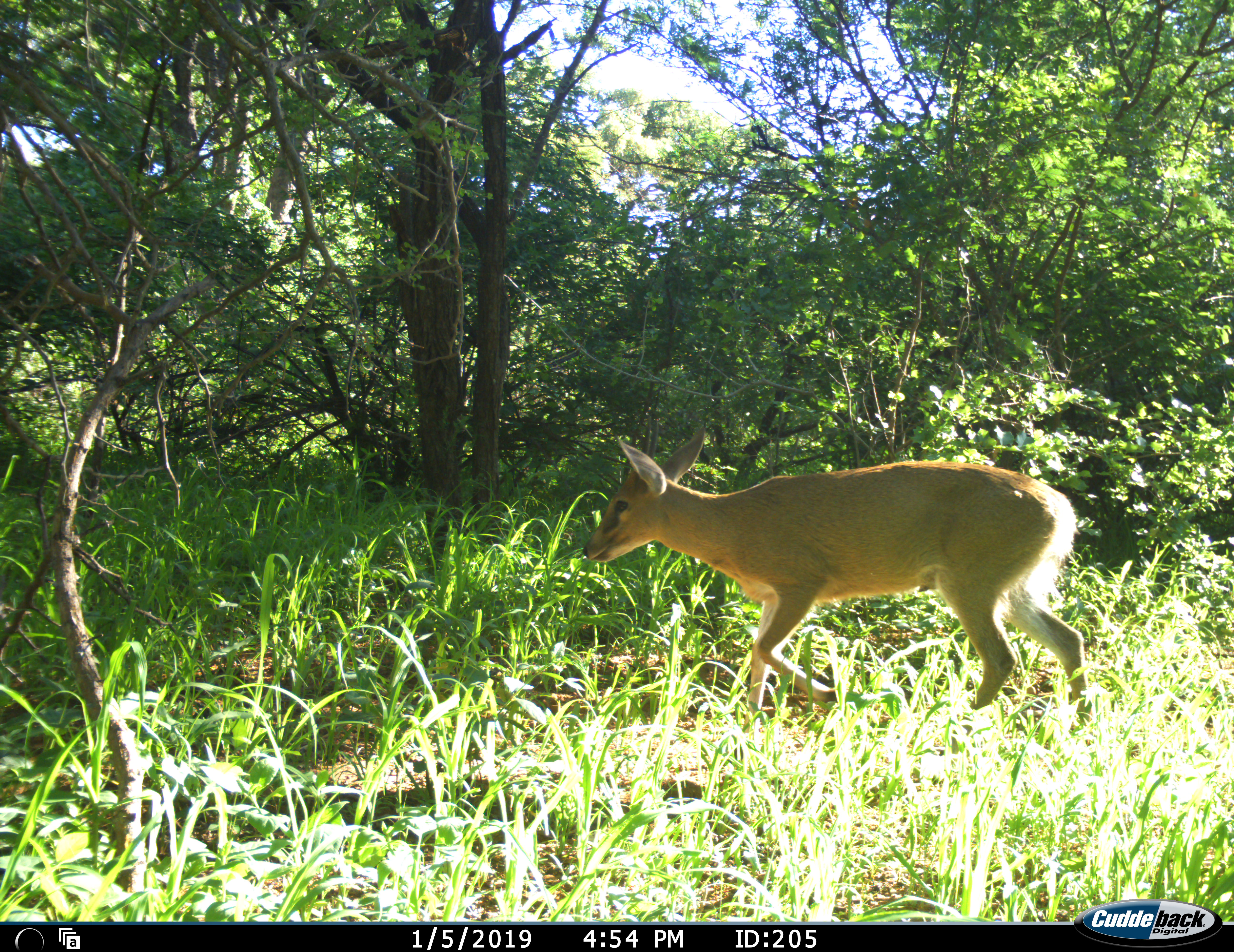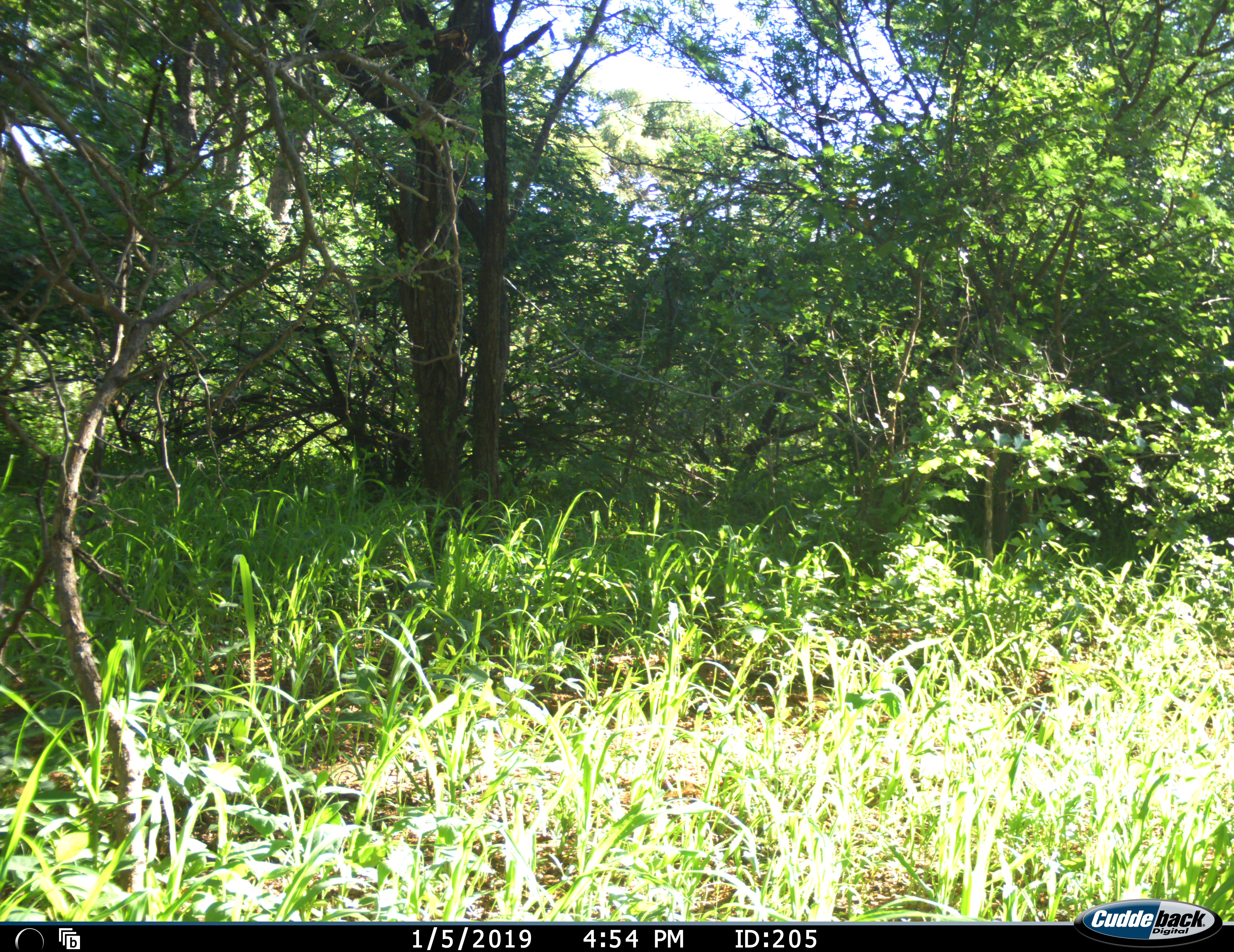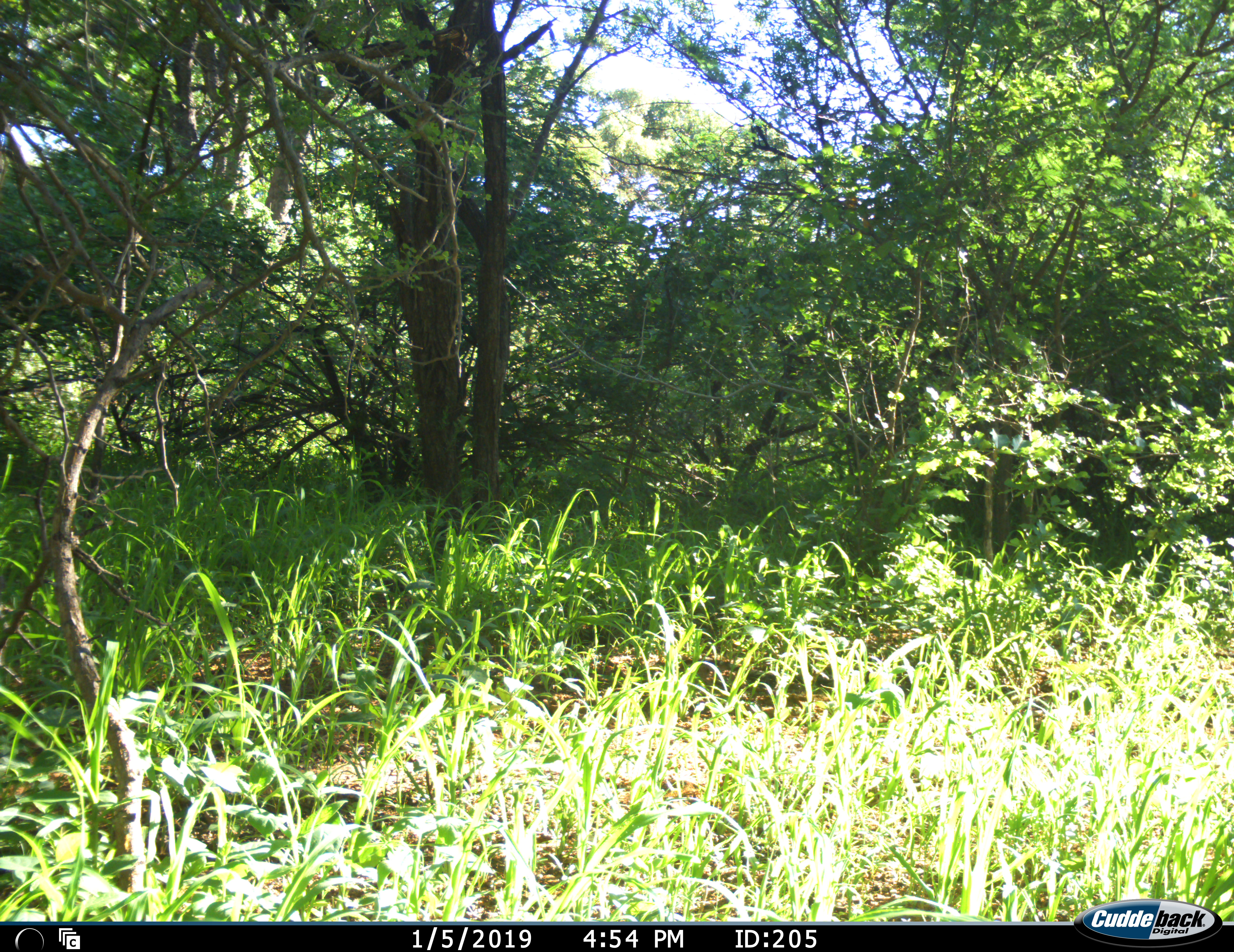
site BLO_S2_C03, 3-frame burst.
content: unidentified animal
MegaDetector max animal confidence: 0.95